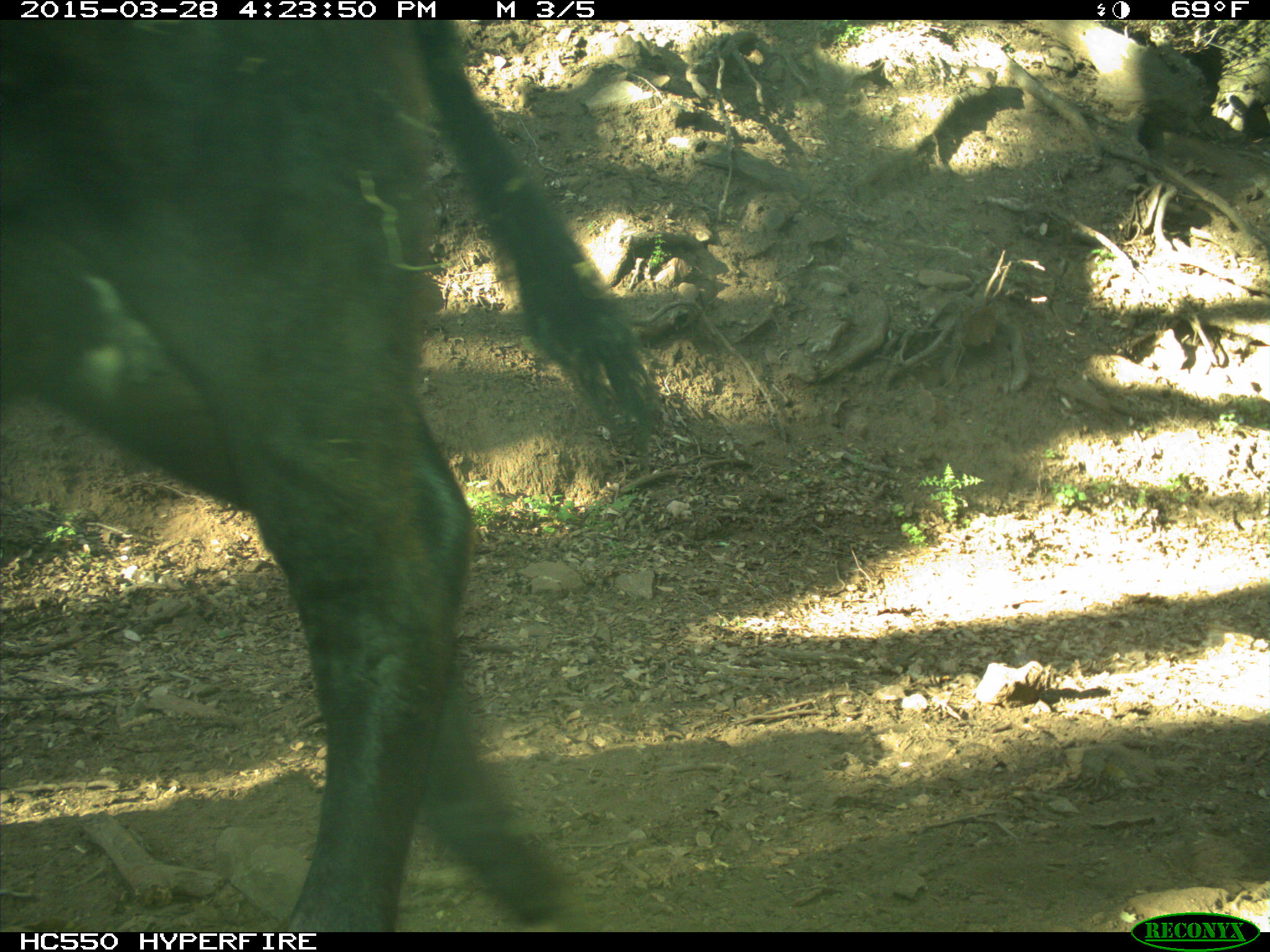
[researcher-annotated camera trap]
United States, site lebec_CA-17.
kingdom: Animalia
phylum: Chordata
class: Mammalia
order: Artiodactyla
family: Bovidae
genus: Bos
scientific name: Bos taurus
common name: domestic cow